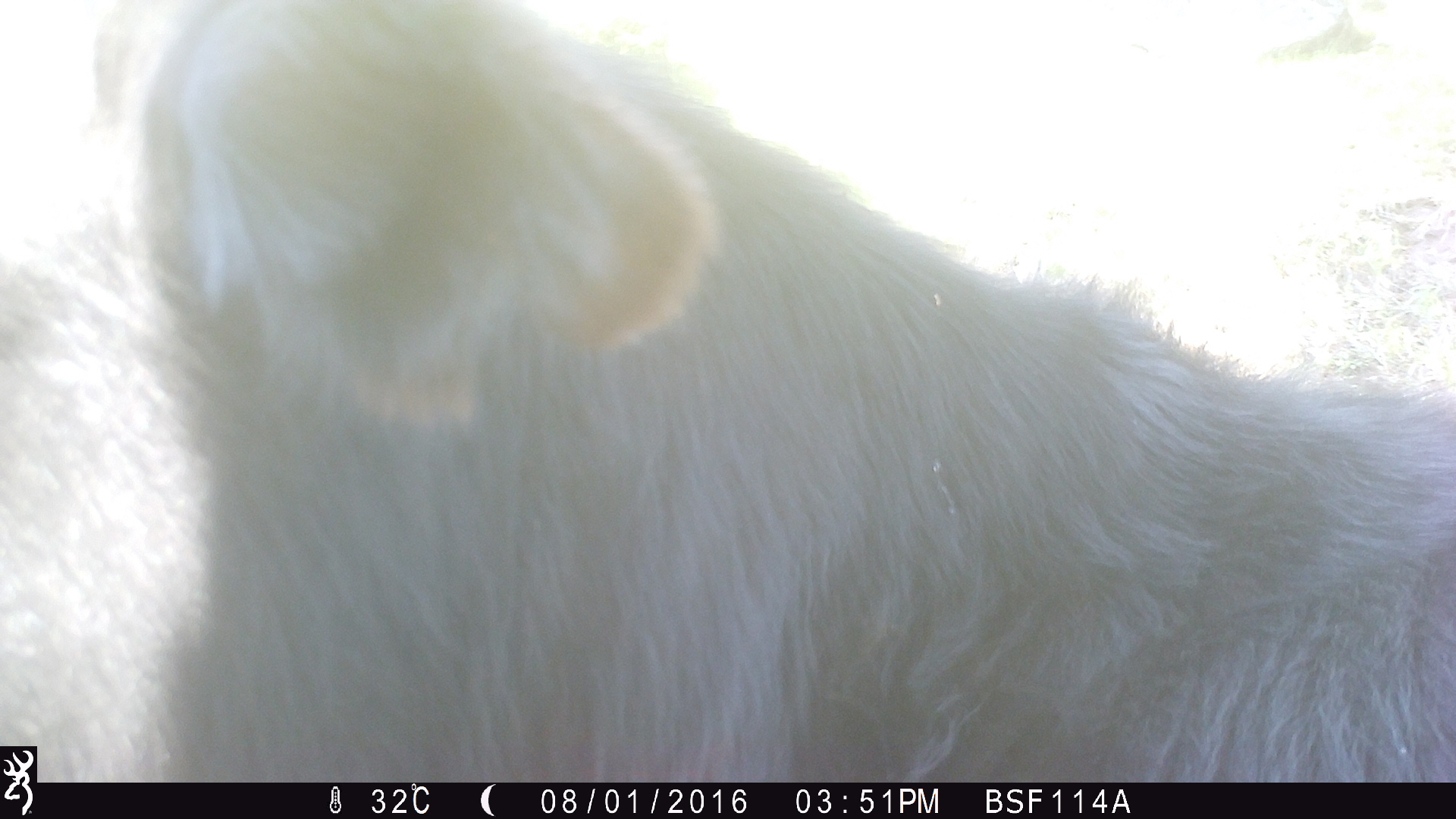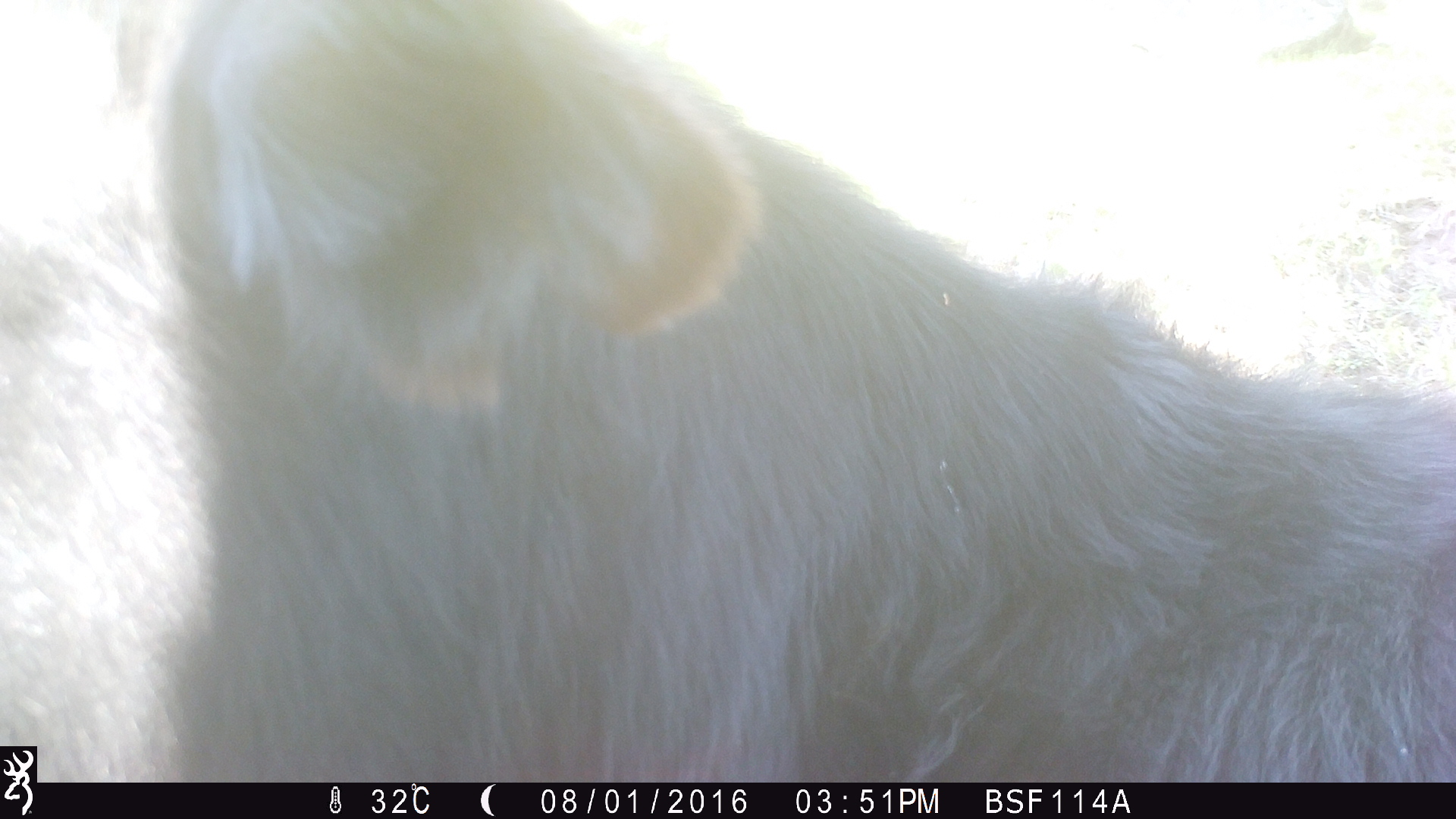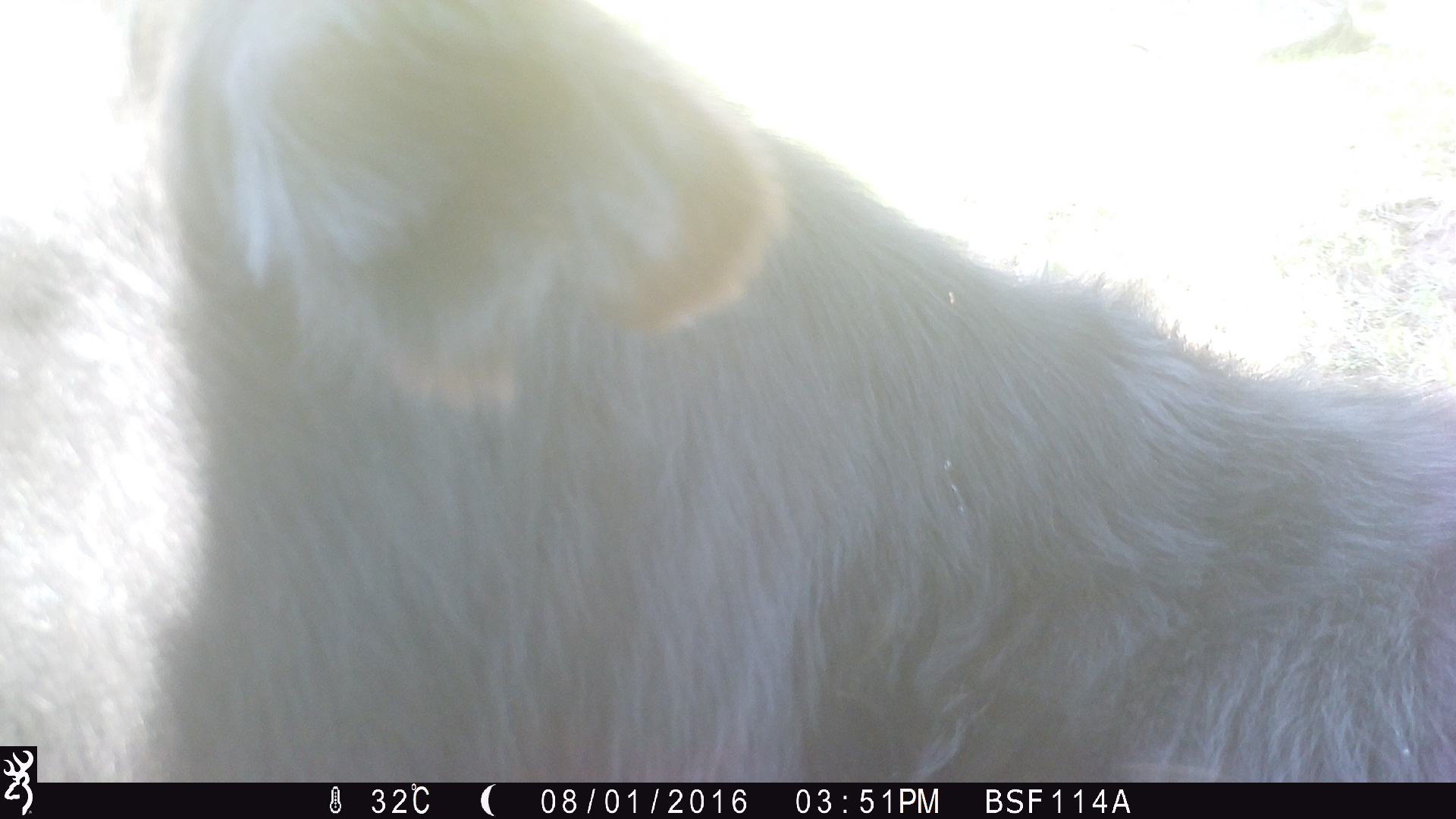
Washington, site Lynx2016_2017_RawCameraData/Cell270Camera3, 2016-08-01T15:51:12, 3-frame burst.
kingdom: Animalia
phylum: Chordata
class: Mammalia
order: Artiodactyla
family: Bovidae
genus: Bos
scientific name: Bos taurus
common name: domestic cattle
Domestic cattle (Bos taurus). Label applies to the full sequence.